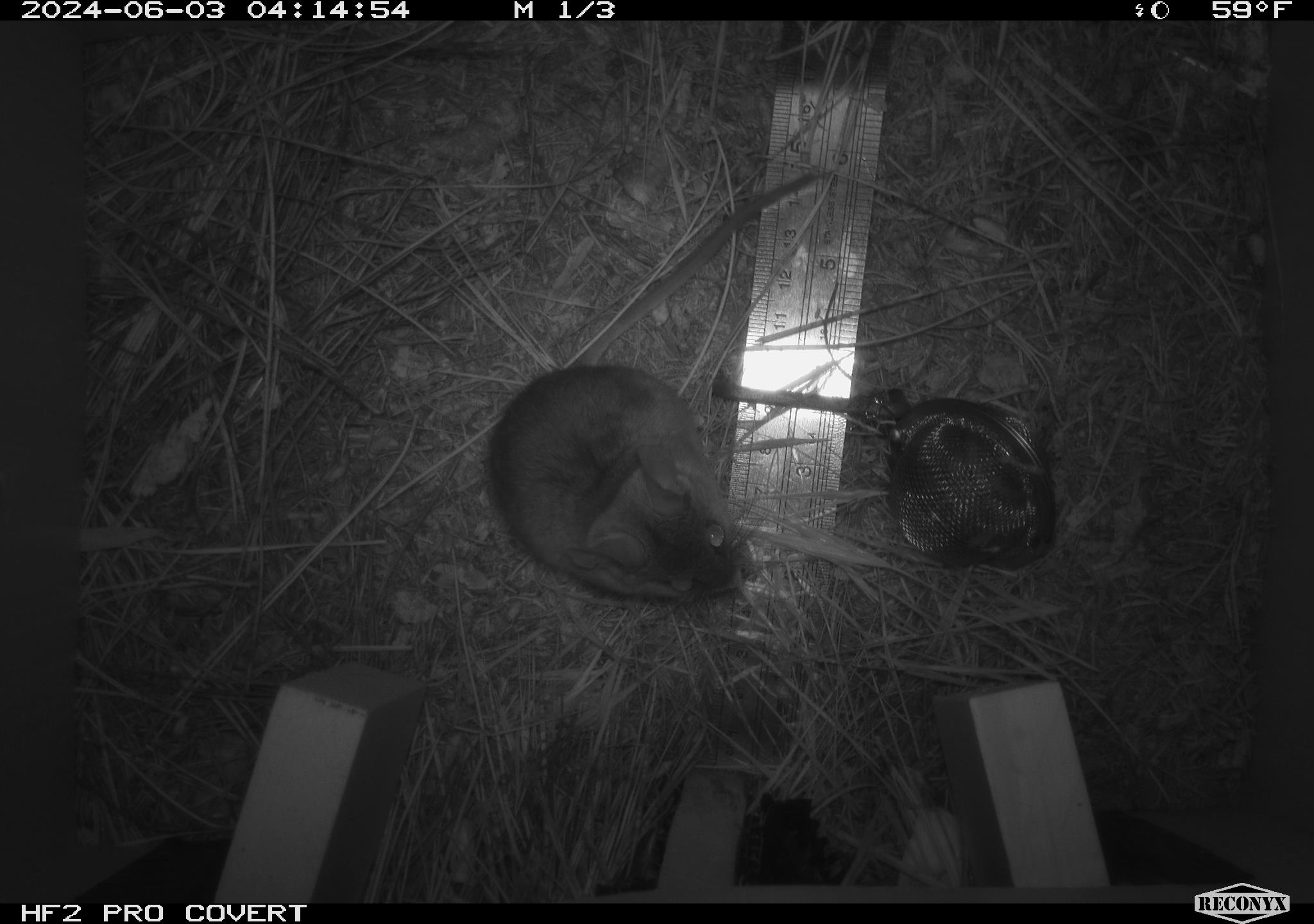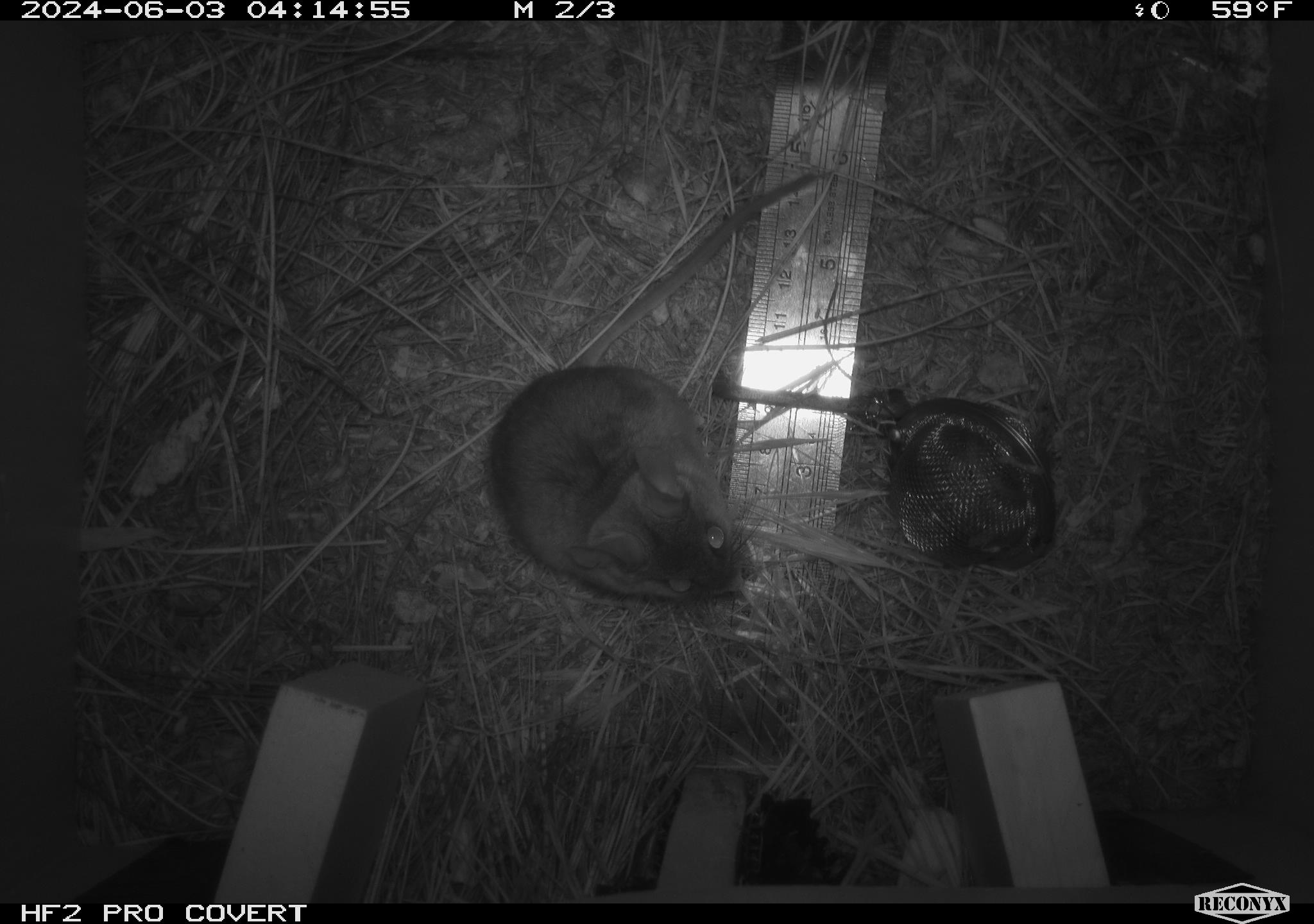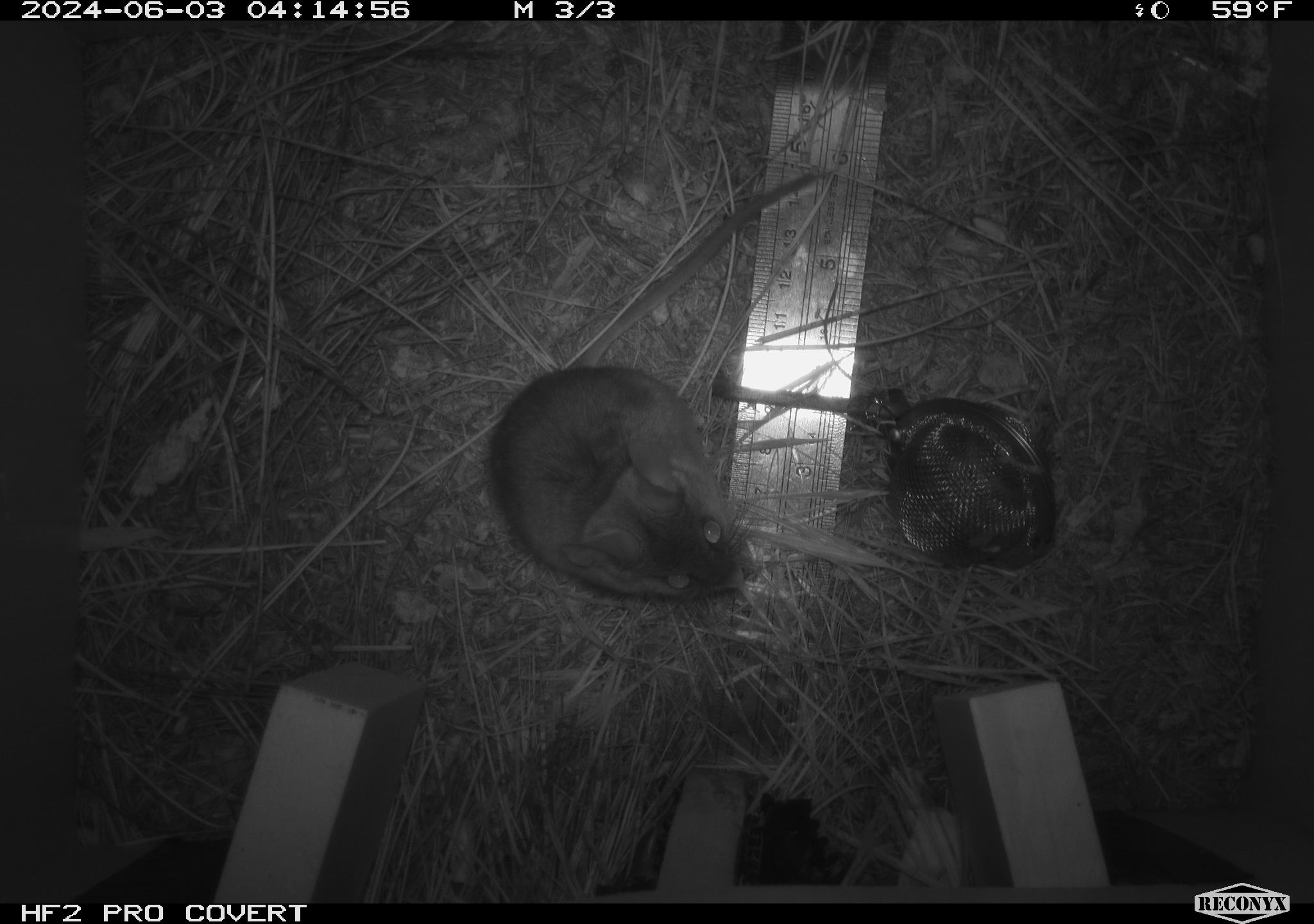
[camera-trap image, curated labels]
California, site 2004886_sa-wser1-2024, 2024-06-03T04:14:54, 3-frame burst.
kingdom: Animalia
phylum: Chordata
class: Mammalia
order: Rodentia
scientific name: Rodentia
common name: mouse species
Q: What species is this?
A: Mouse species (Rodentia).